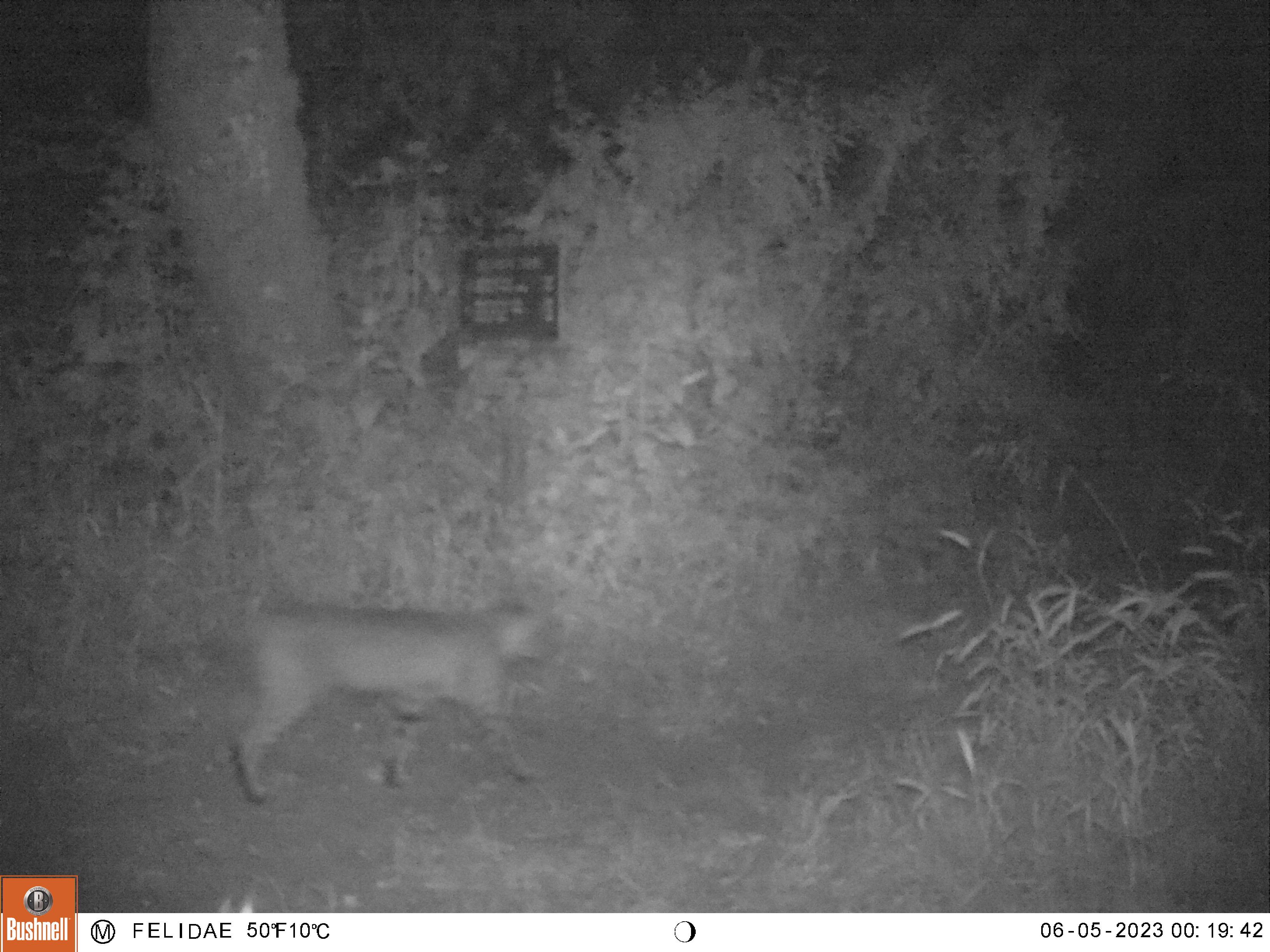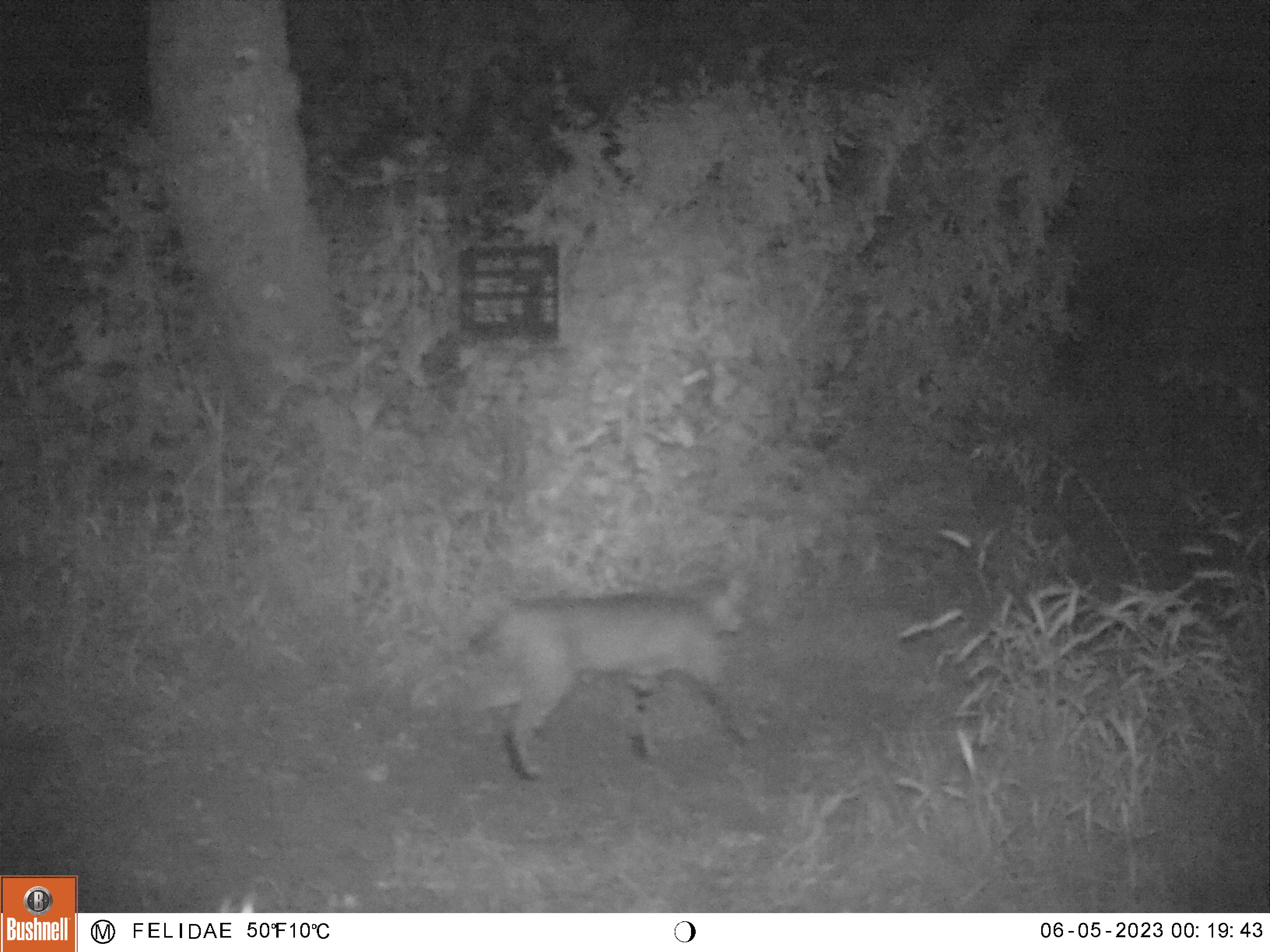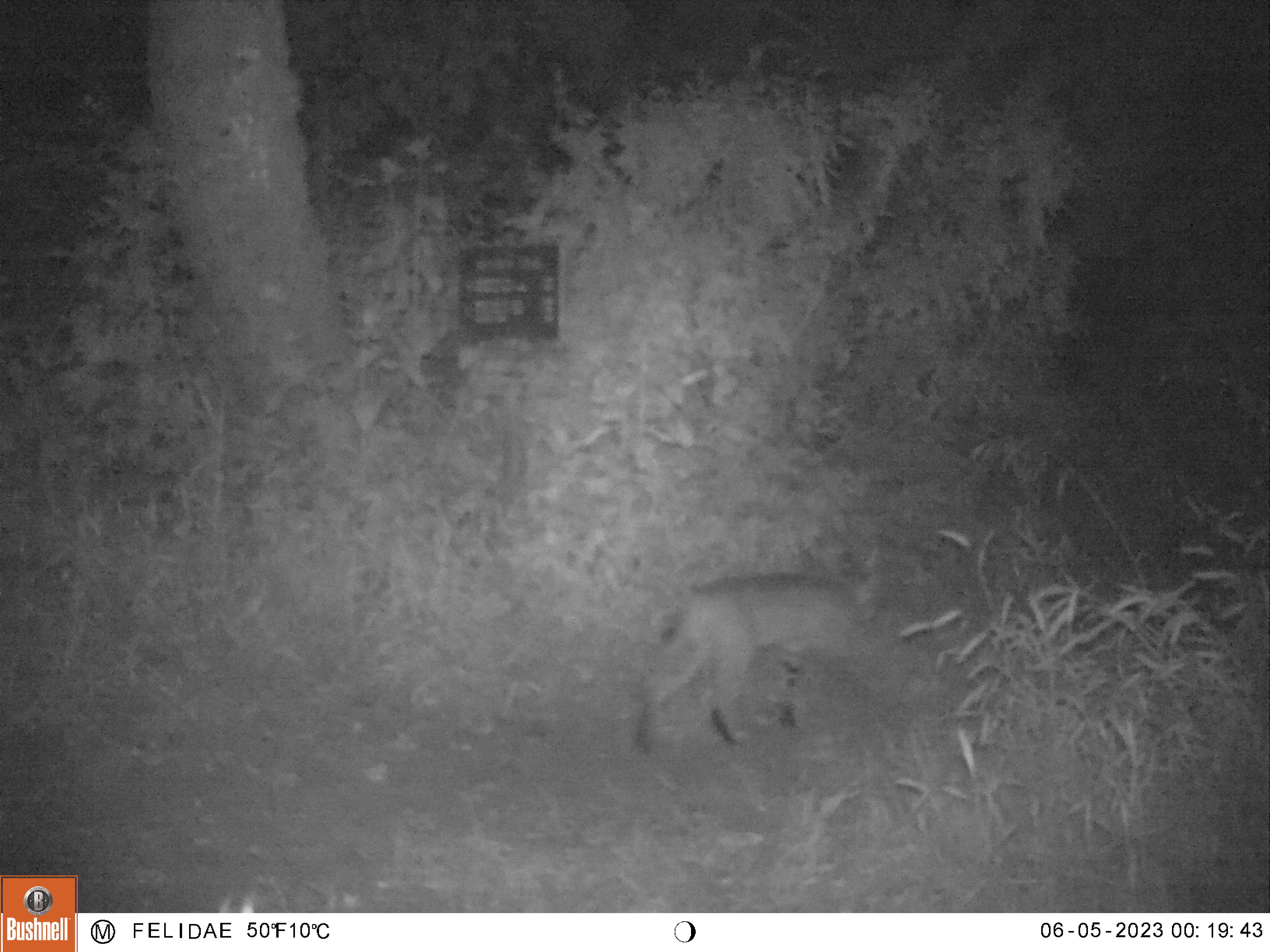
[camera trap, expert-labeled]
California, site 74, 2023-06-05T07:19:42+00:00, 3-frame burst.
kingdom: Animalia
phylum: Chordata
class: Mammalia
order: Carnivora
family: Felidae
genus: Lynx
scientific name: Lynx rufus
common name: bobcat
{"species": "bobcat (Lynx rufus)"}